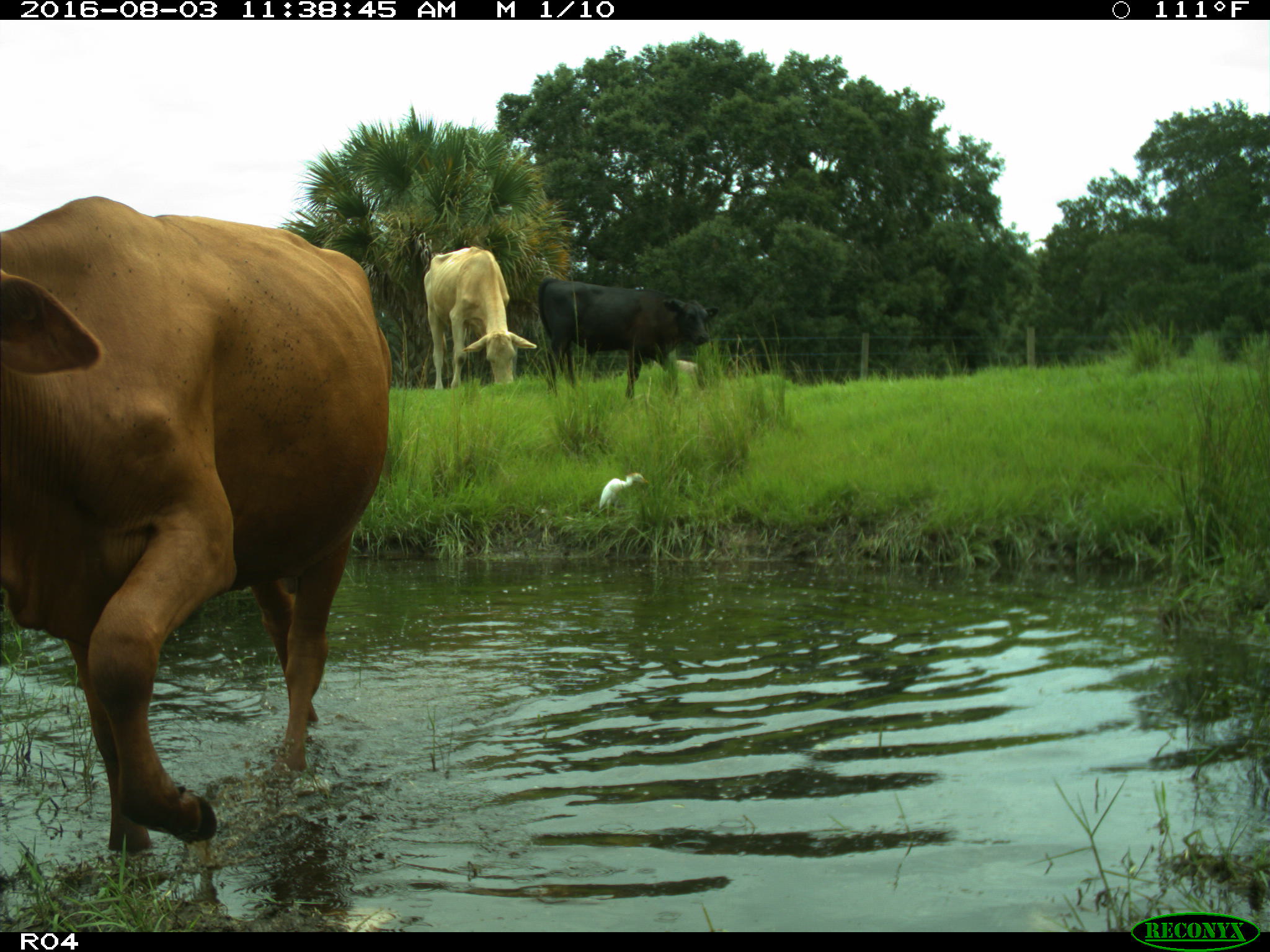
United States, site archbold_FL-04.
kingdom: Animalia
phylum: Chordata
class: Mammalia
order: Artiodactyla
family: Bovidae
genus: Bos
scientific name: Bos taurus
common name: domestic cow